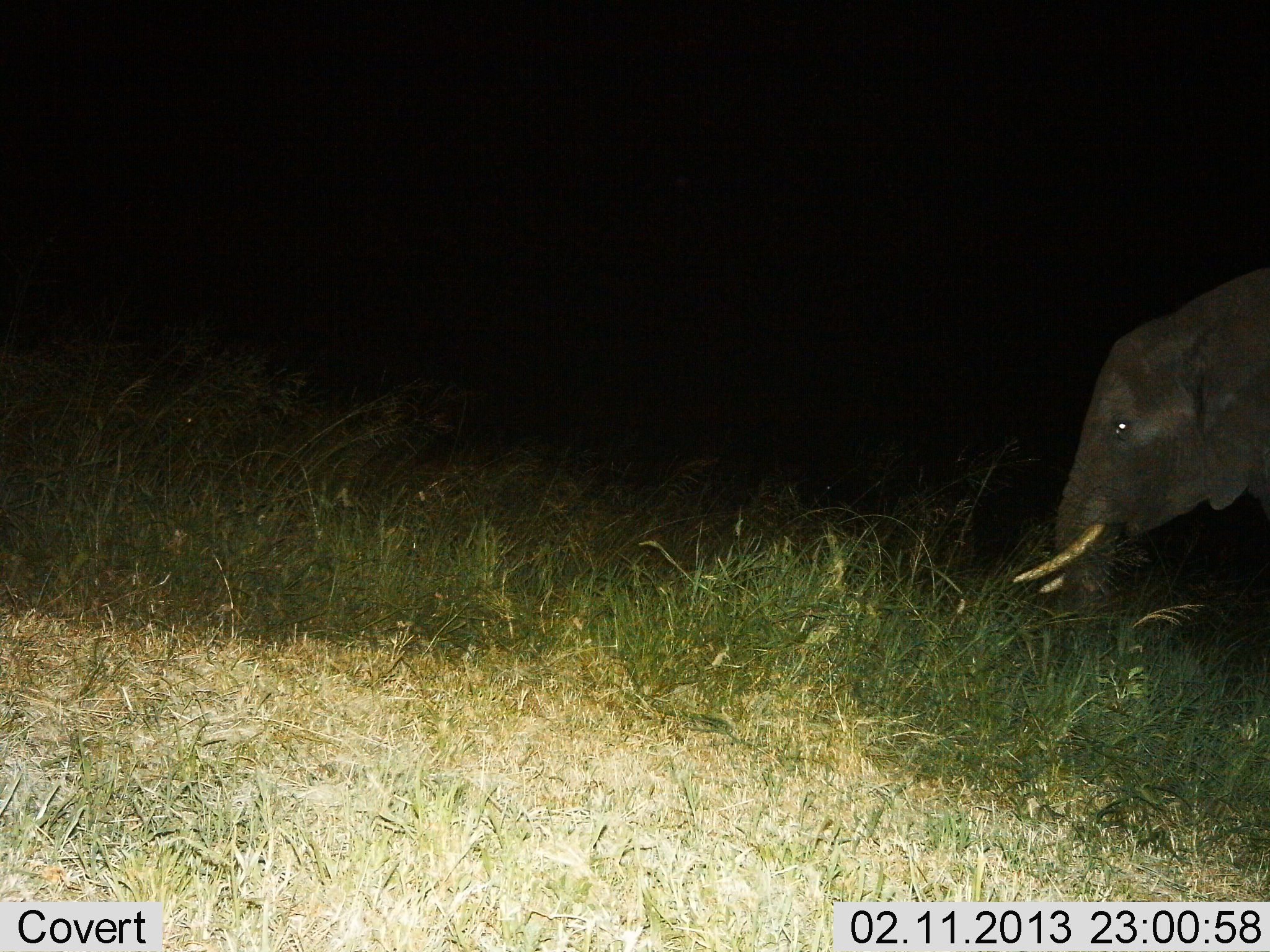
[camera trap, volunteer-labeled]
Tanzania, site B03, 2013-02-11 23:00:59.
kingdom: Animalia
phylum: Chordata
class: Mammalia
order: Proboscidea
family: Elephantidae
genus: Loxodonta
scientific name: Loxodonta africana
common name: african bush elephant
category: elephant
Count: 1.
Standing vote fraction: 44%.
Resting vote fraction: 0%.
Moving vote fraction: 0%.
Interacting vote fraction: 0%.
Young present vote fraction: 0%.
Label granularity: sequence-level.